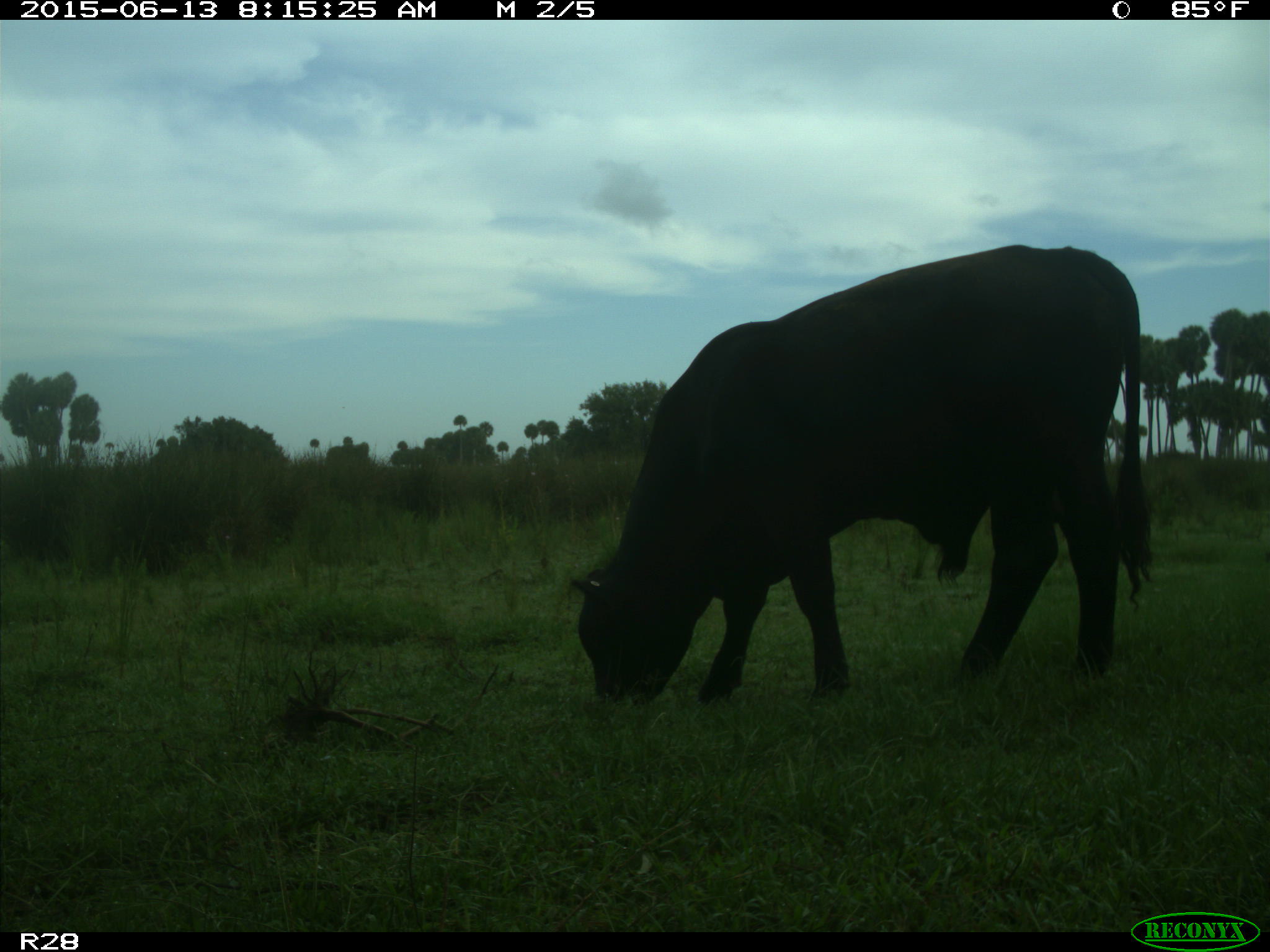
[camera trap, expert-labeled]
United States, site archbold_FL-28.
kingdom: Animalia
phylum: Chordata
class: Mammalia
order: Artiodactyla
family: Bovidae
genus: Bos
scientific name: Bos taurus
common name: domestic cow